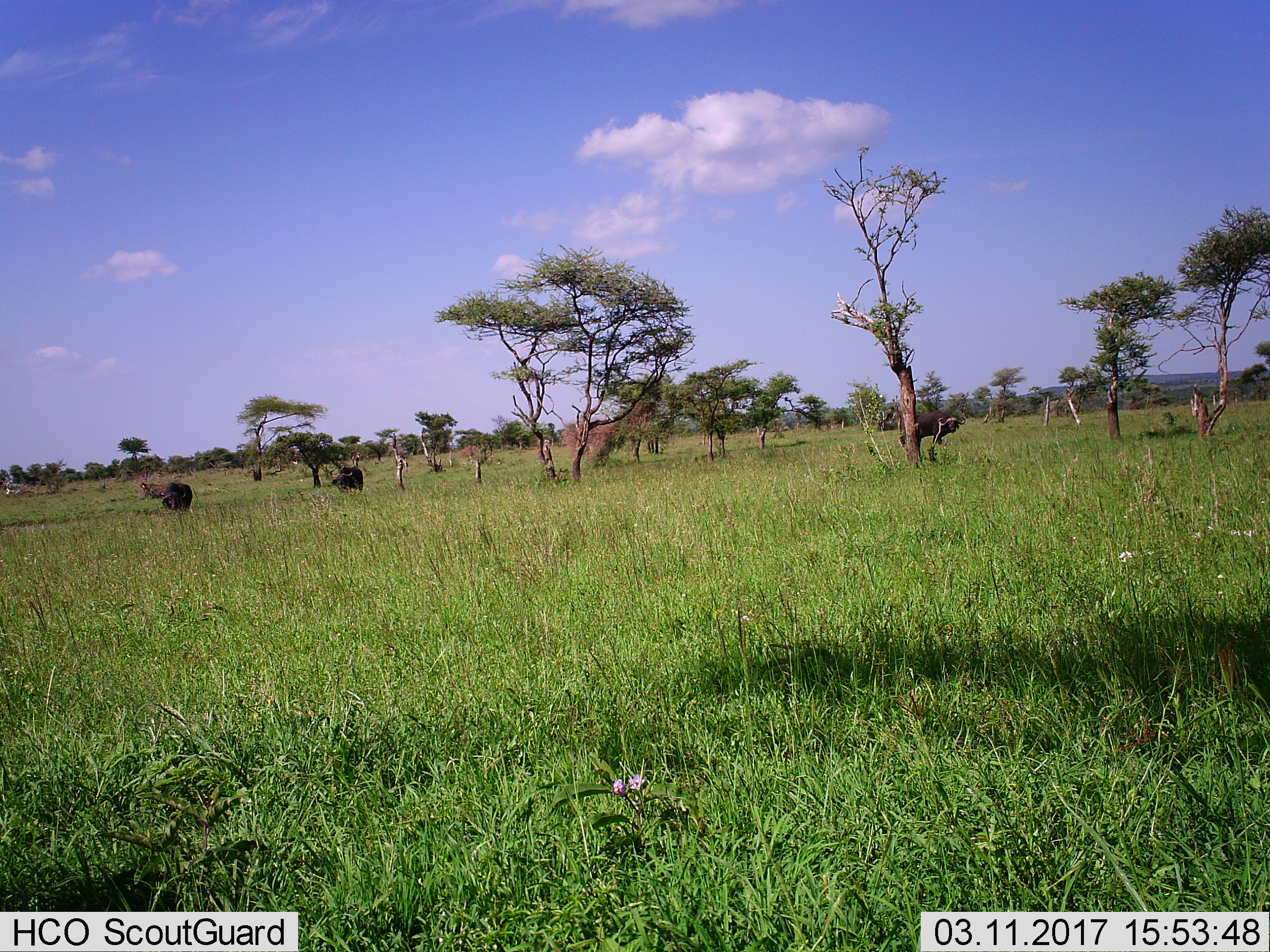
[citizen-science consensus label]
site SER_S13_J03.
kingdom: Animalia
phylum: Chordata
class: Mammalia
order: Artiodactyla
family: Bovidae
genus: Syncerus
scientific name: Syncerus caffer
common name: african buffalo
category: buffalo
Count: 3.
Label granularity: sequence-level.